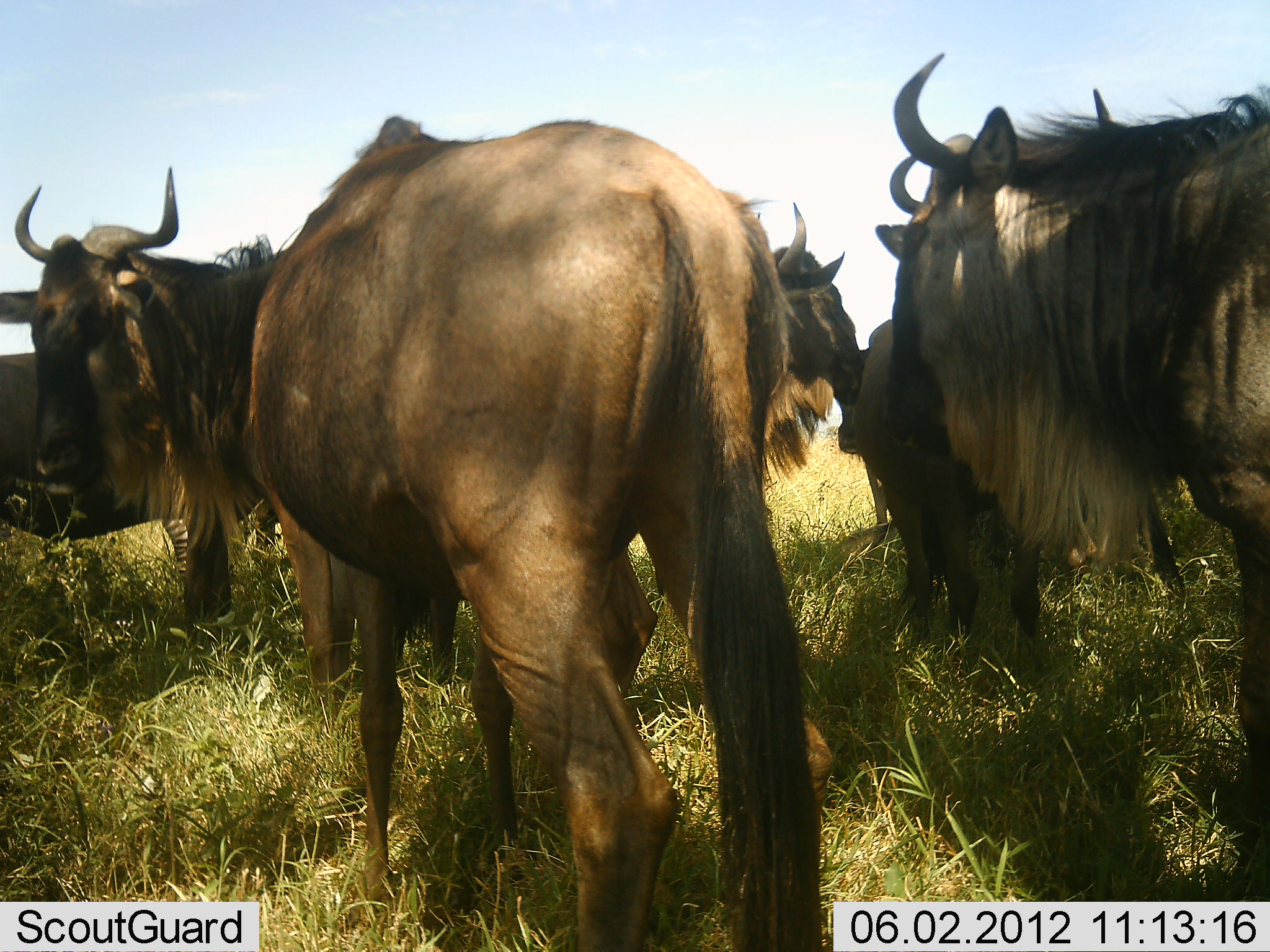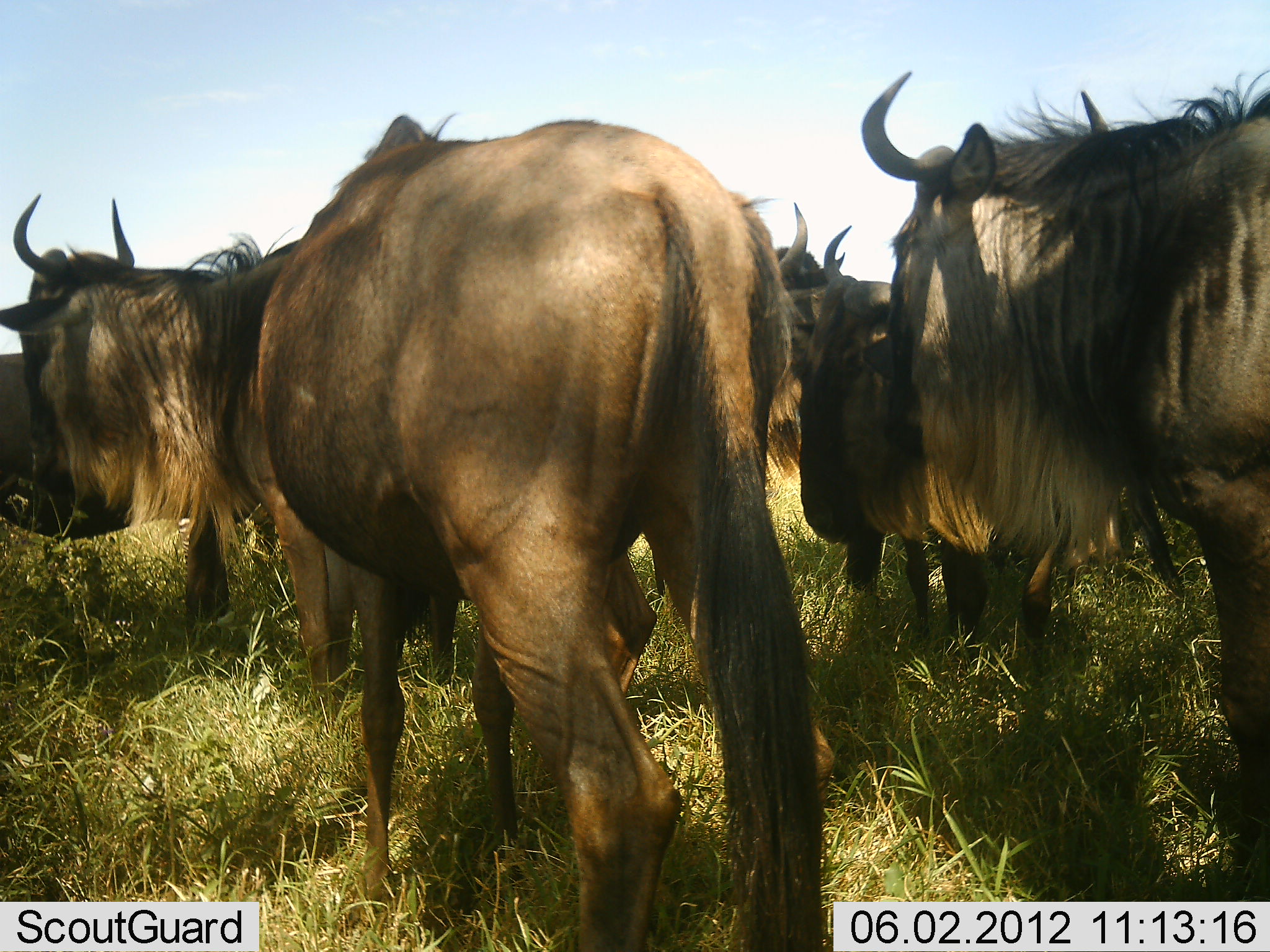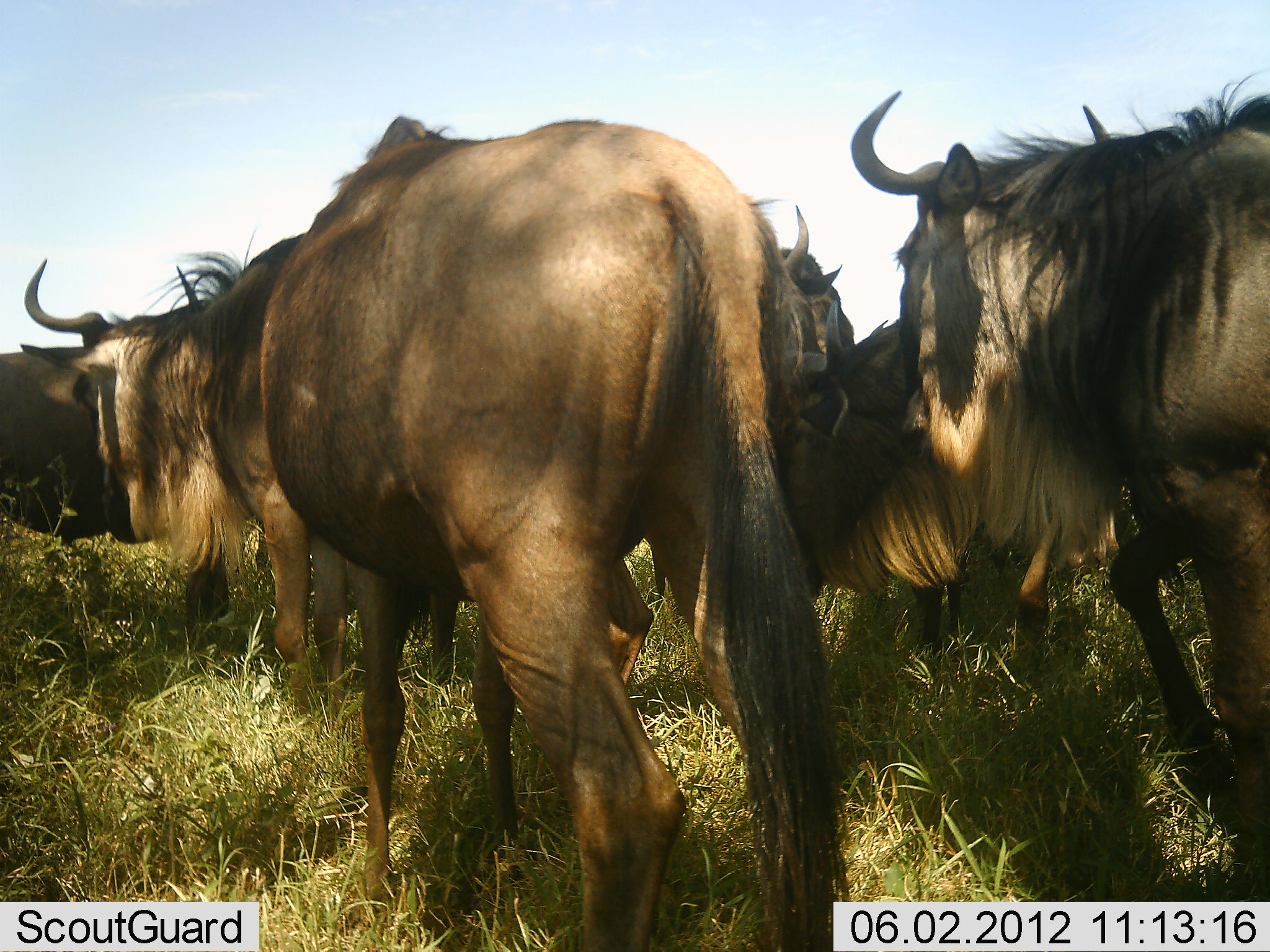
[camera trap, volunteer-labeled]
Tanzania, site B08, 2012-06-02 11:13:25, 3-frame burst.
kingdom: Animalia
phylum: Chordata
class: Mammalia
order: Artiodactyla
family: Bovidae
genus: Connochaetes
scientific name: Connochaetes taurinus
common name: blue wildebeest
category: wildebeest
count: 6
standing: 60%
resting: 0%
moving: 40%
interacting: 10%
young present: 0%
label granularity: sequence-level